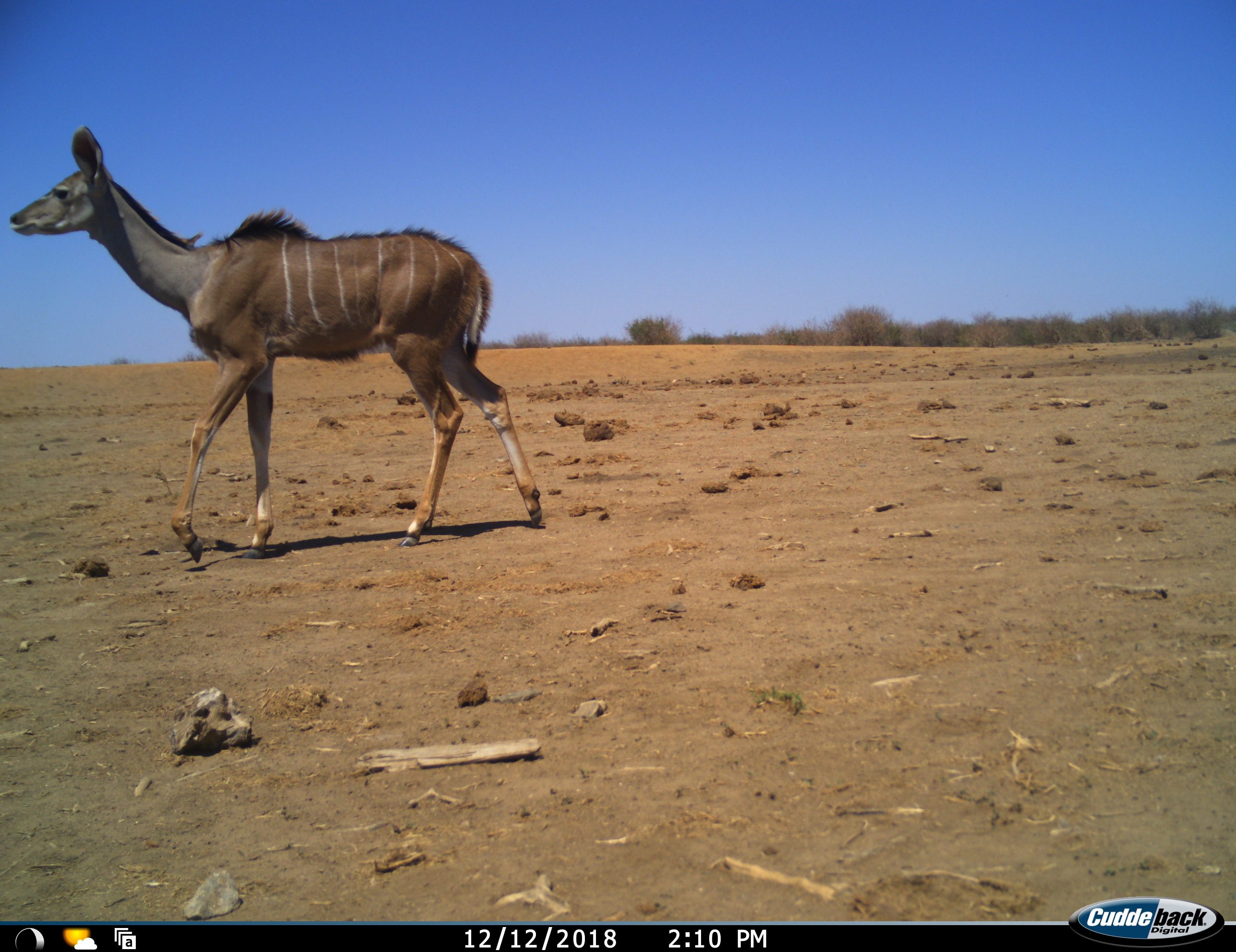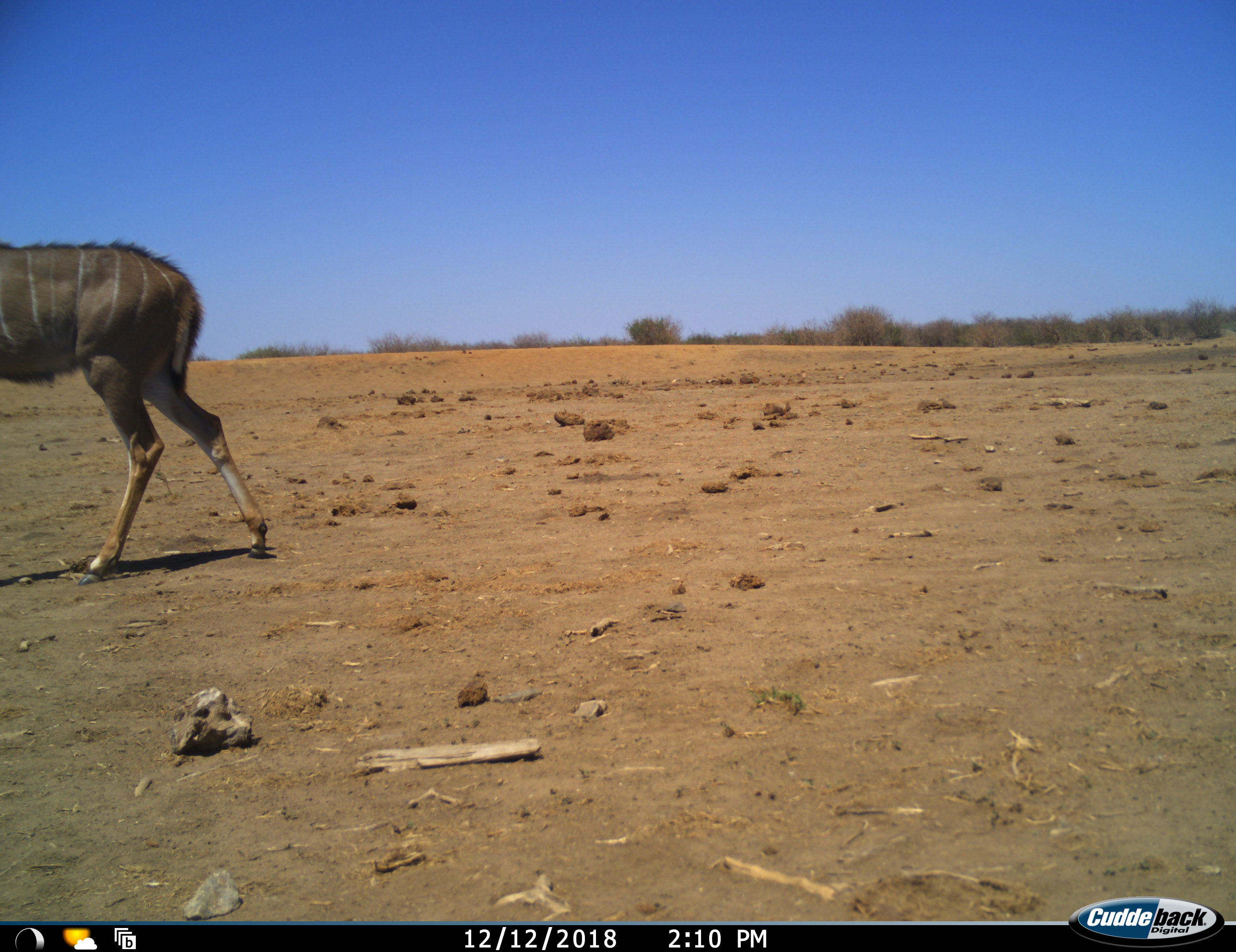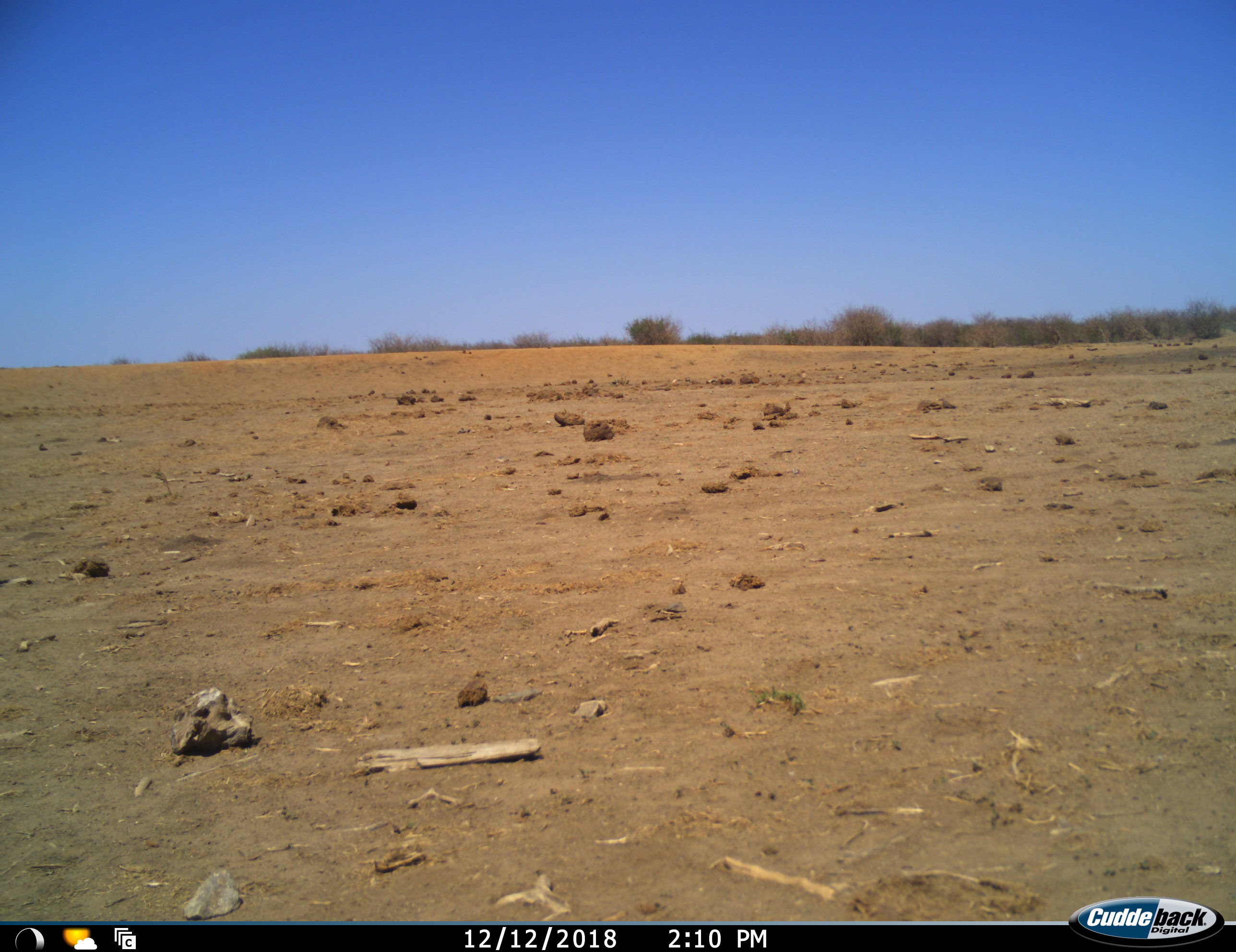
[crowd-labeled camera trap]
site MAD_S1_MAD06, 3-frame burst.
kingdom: Animalia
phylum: Chordata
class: Mammalia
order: Artiodactyla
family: Bovidae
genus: Tragelaphus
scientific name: Tragelaphus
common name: kudu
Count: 1.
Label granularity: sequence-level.